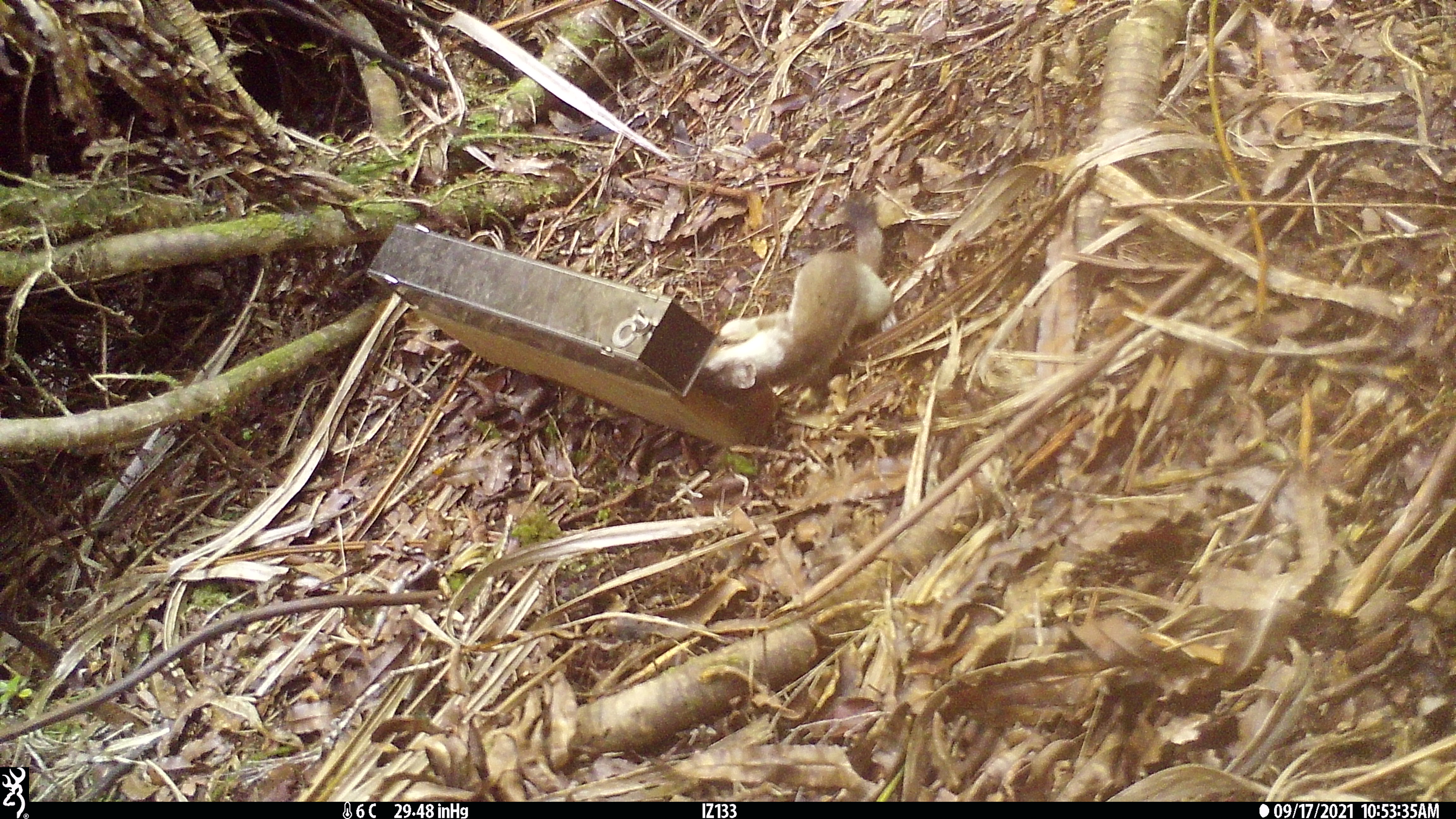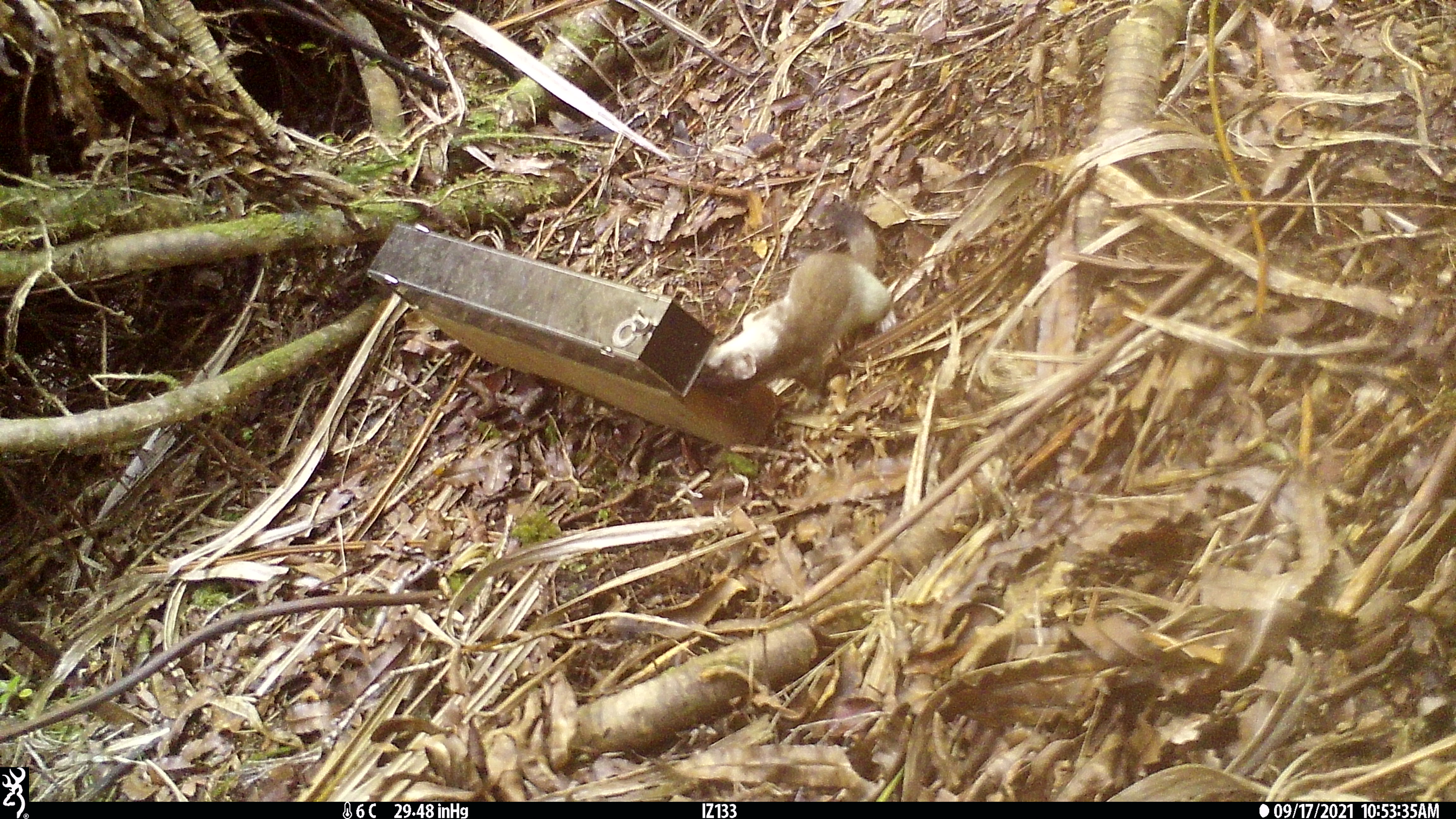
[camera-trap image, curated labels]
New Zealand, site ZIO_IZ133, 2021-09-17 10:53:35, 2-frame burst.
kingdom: Animalia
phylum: Chordata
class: Mammalia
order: Carnivora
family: Mustelidae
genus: Mustela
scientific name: Mustela erminea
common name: stoat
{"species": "stoat (Mustela erminea)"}